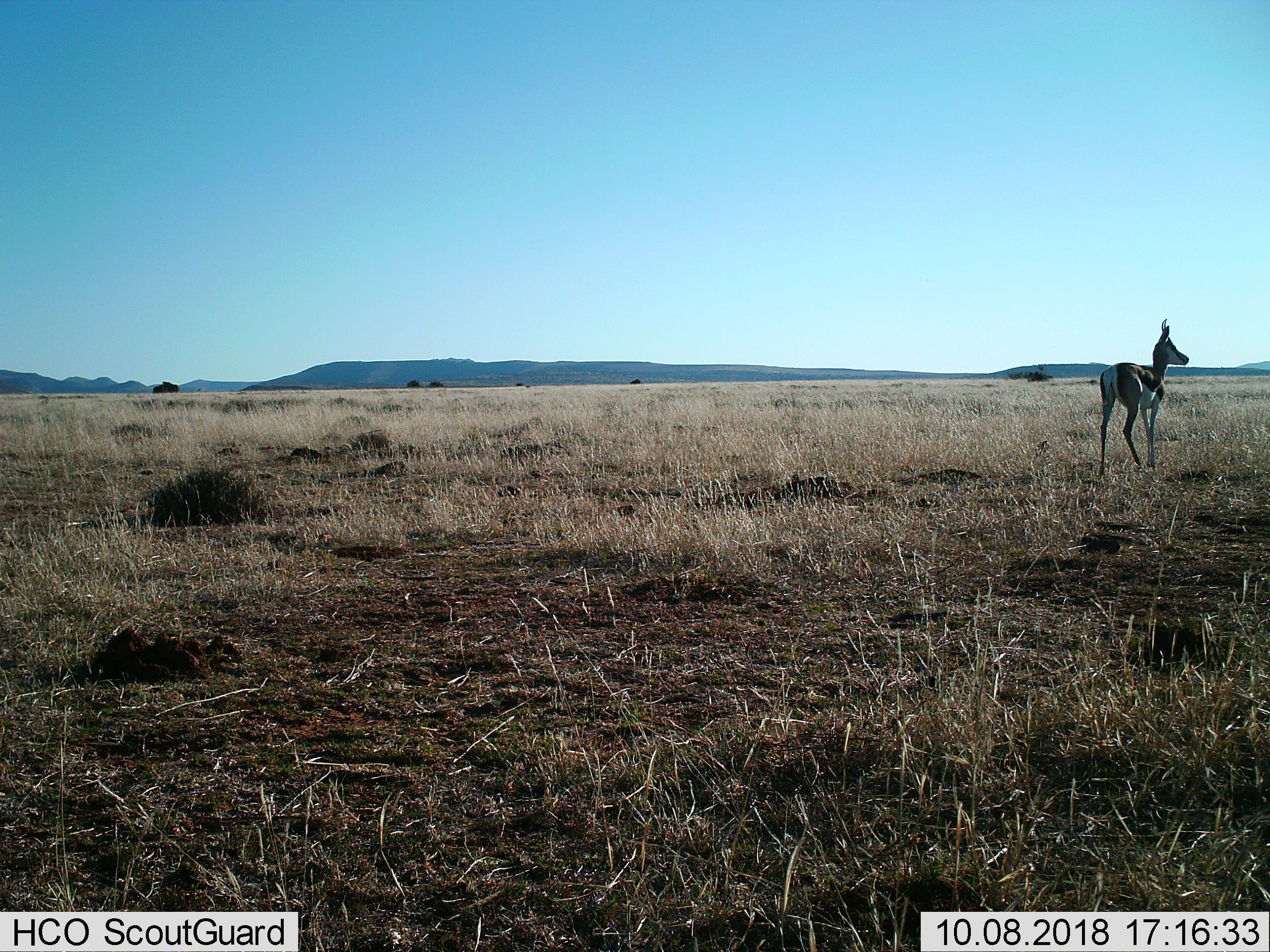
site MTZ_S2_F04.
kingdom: Animalia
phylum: Chordata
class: Mammalia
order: Artiodactyla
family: Bovidae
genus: Antidorcas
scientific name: Antidorcas marsupialis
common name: springbok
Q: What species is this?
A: Springbok (Antidorcas marsupialis).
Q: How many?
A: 1.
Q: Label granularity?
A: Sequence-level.